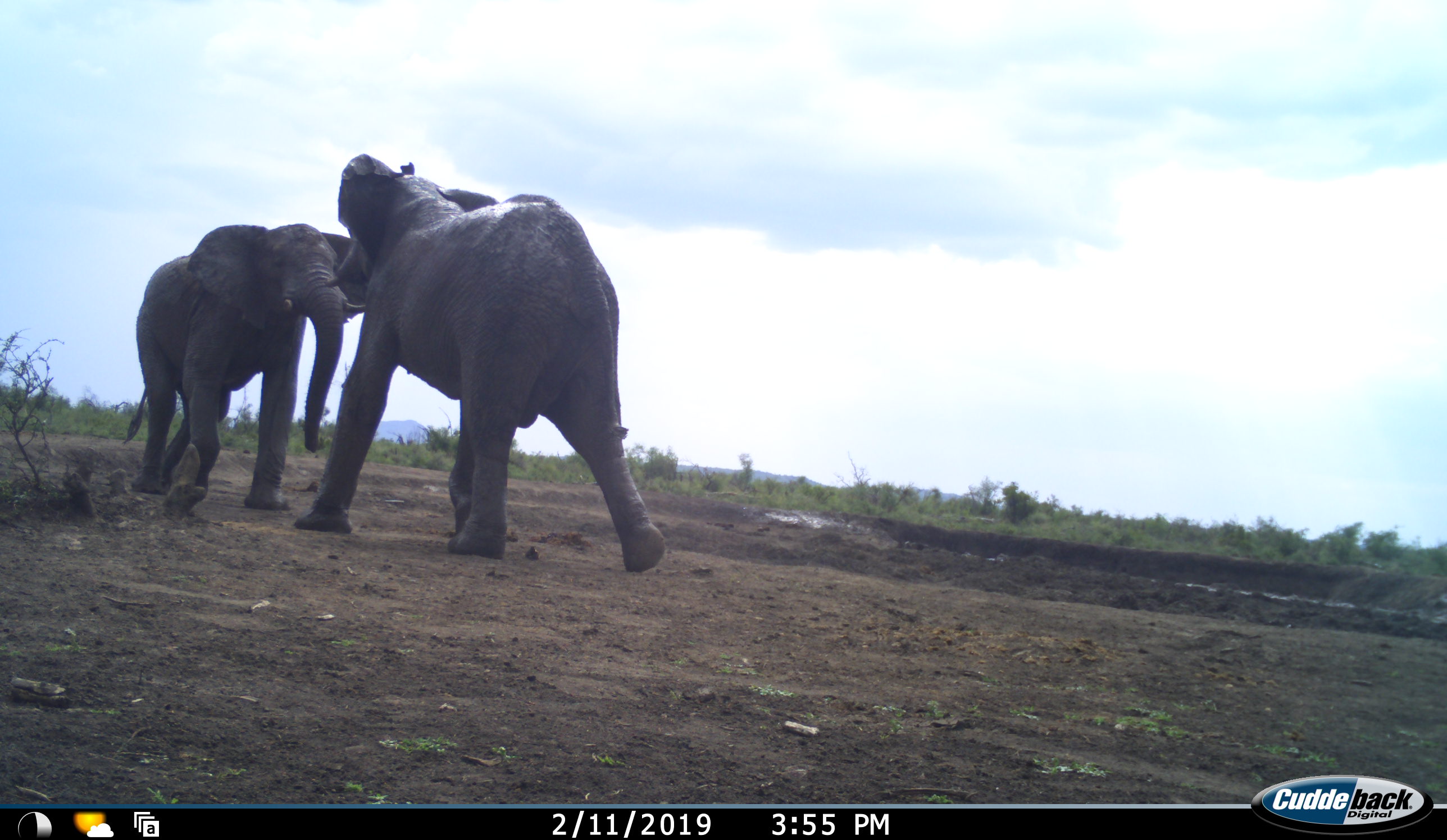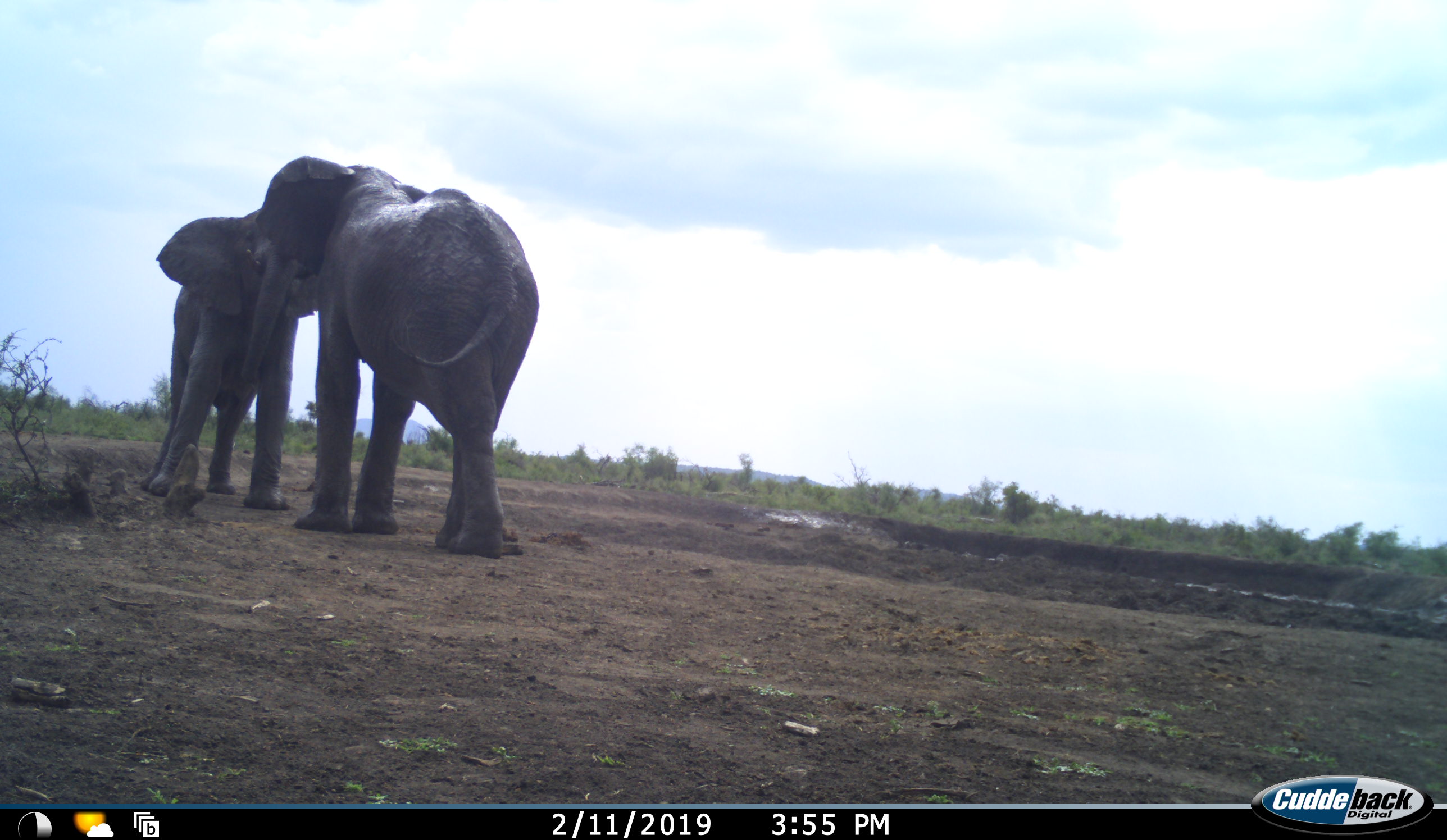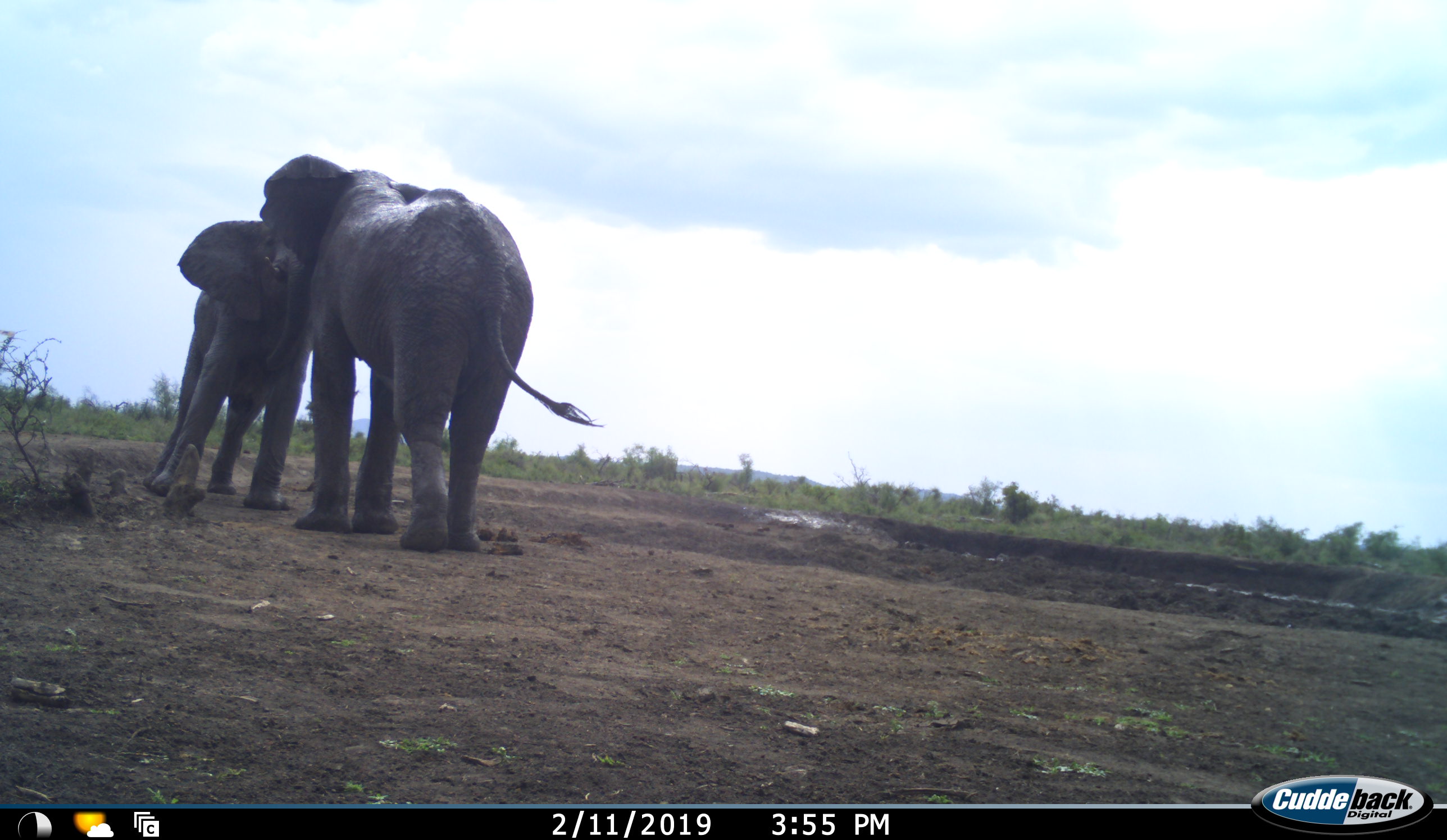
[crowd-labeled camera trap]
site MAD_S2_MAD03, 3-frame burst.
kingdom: Animalia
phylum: Chordata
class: Mammalia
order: Proboscidea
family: Elephantidae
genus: Loxodonta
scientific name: Loxodonta africana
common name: african bush elephant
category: elephant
Elephant (african bush elephant) (Loxodonta africana), count 2. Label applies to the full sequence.